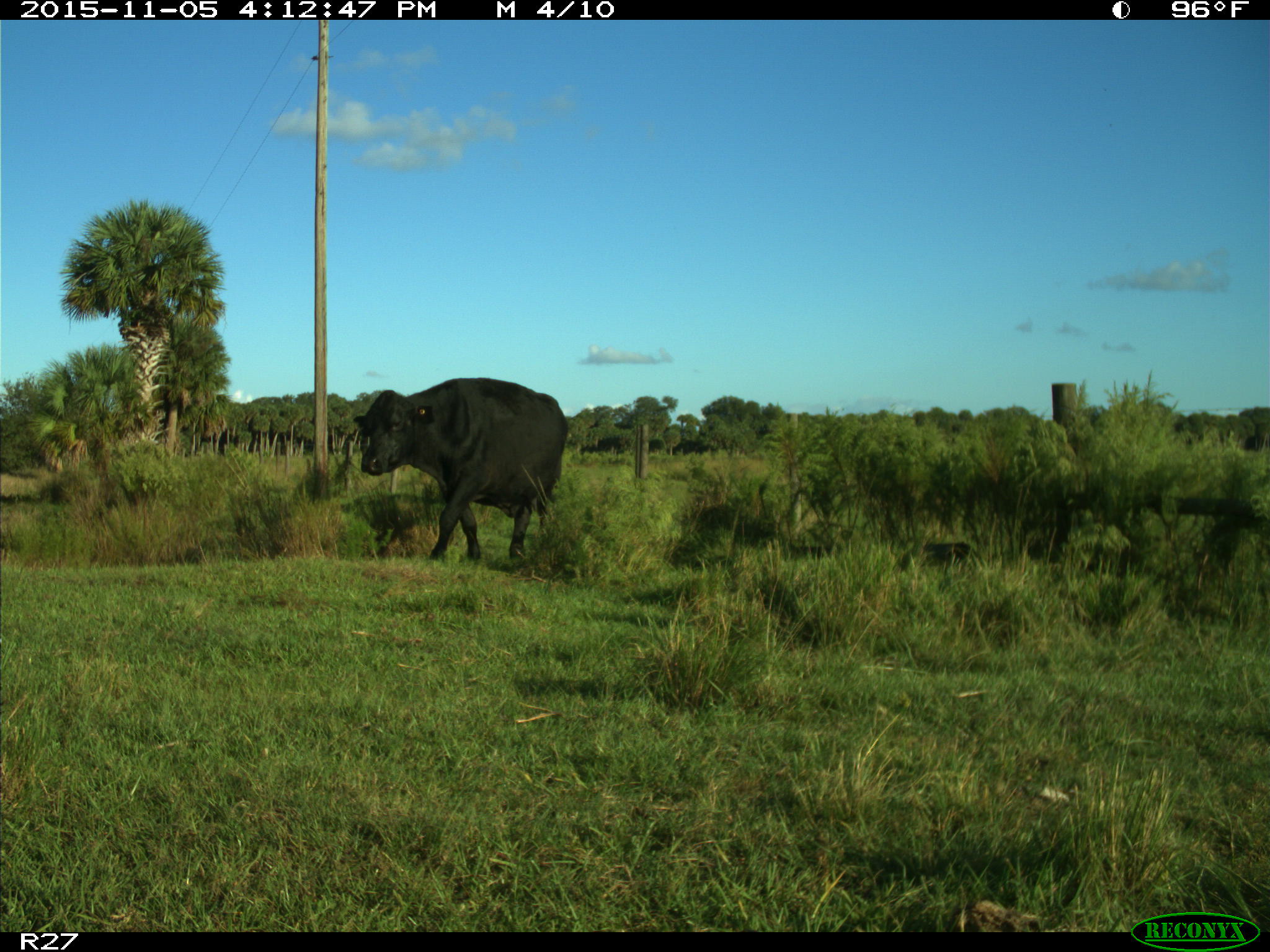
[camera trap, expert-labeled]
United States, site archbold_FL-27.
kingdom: Animalia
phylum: Chordata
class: Mammalia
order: Artiodactyla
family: Bovidae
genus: Bos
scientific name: Bos taurus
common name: domestic cow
Bos taurus (domestic cow).